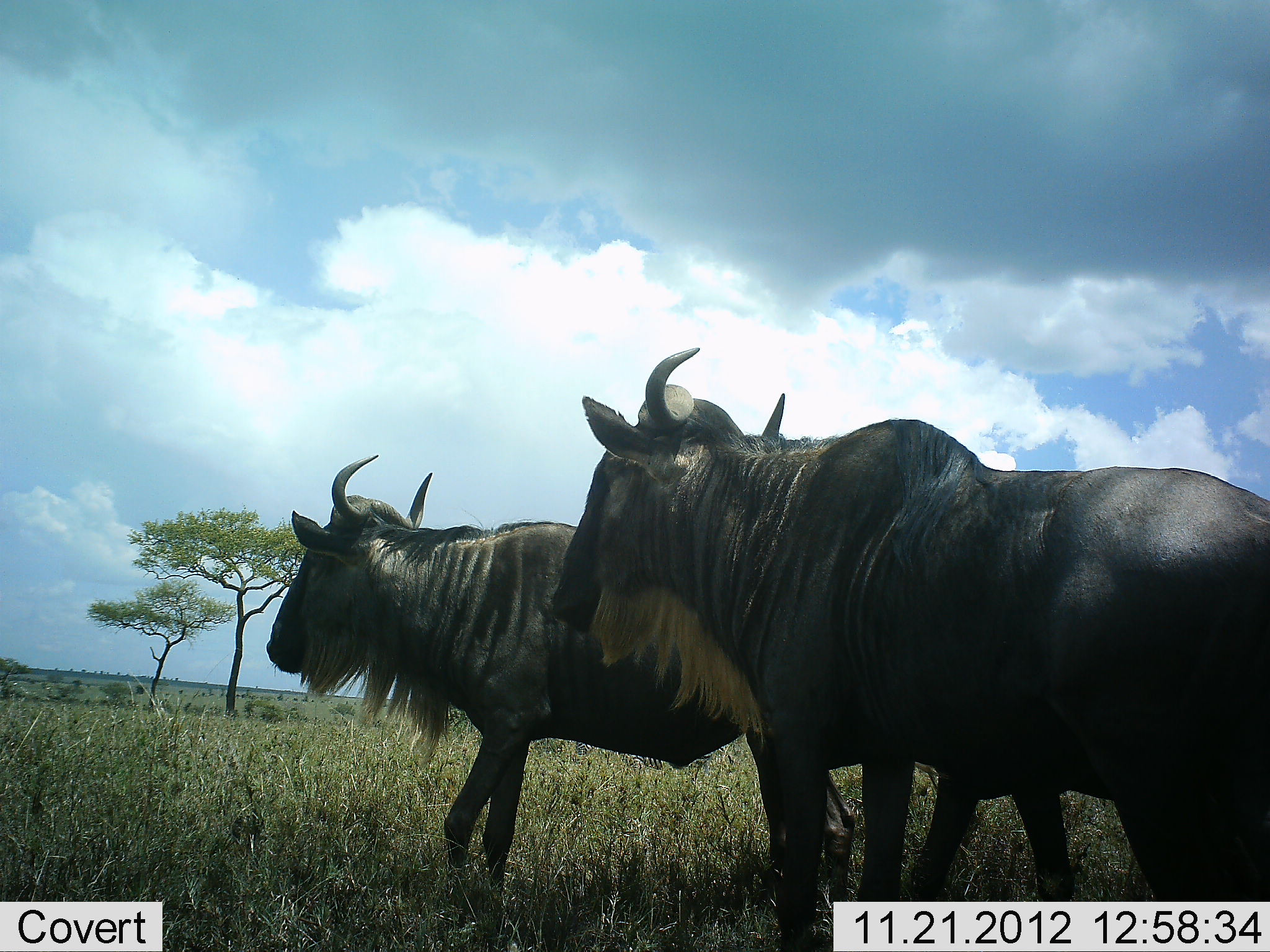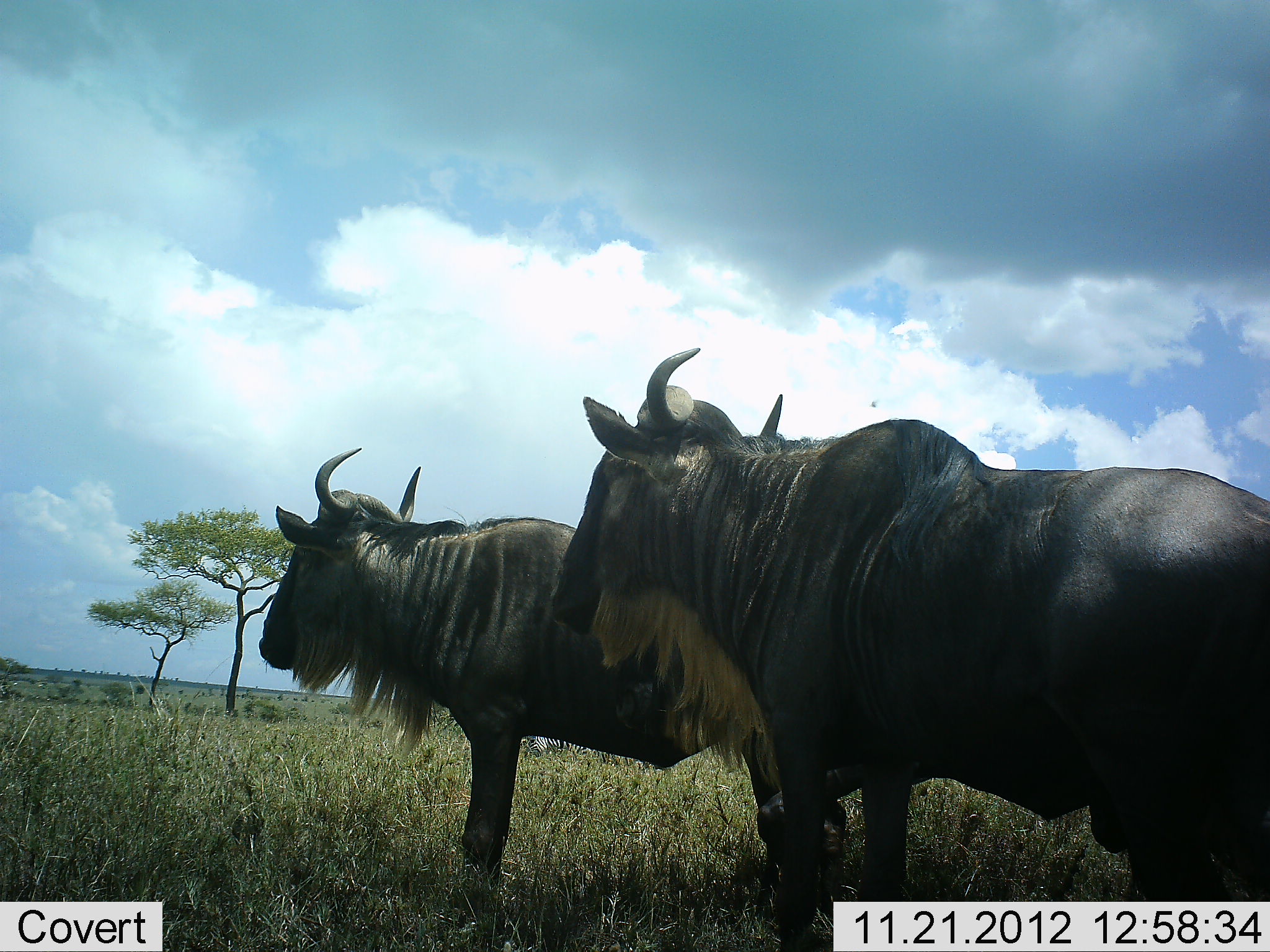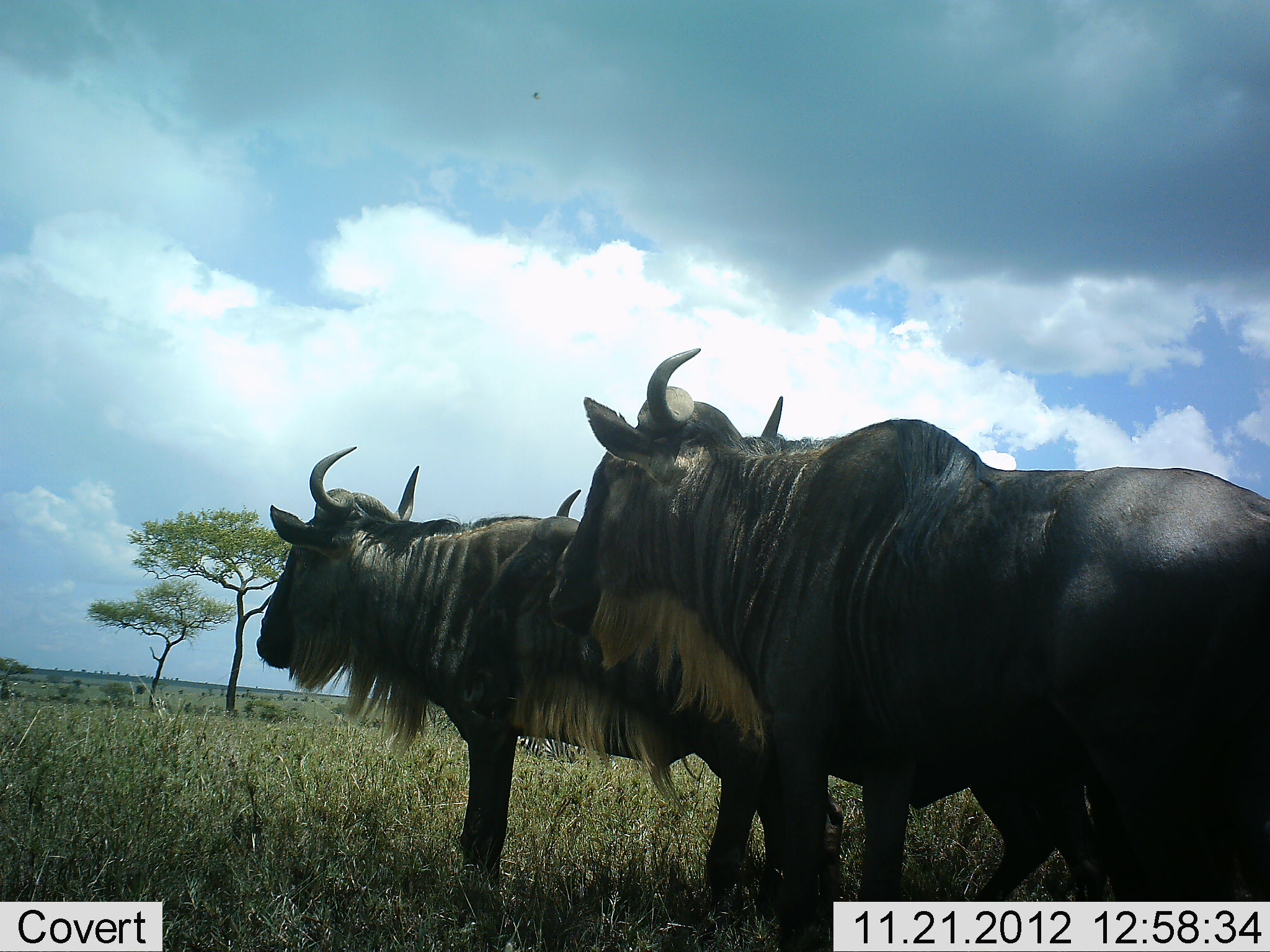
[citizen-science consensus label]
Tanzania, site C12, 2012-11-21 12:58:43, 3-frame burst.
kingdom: Animalia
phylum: Chordata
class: Mammalia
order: Artiodactyla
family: Bovidae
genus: Connochaetes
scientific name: Connochaetes taurinus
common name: blue wildebeest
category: wildebeest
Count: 3.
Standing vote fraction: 92%.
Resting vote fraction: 0%.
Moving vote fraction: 50%.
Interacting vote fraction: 17%.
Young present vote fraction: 0%.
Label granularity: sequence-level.